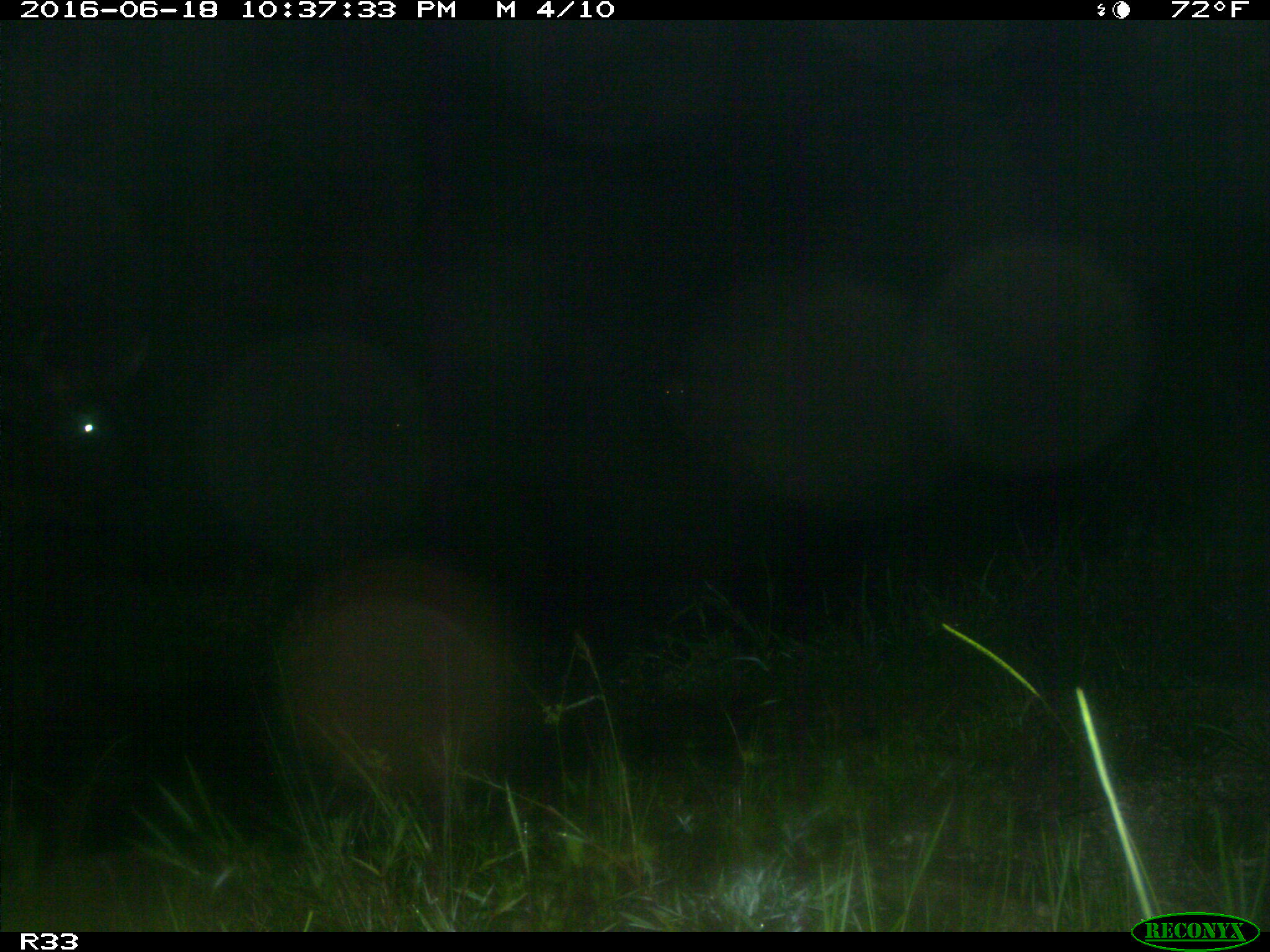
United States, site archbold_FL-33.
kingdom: Animalia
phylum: Chordata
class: Mammalia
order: Artiodactyla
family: Bovidae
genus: Bos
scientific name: Bos taurus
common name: domestic cow